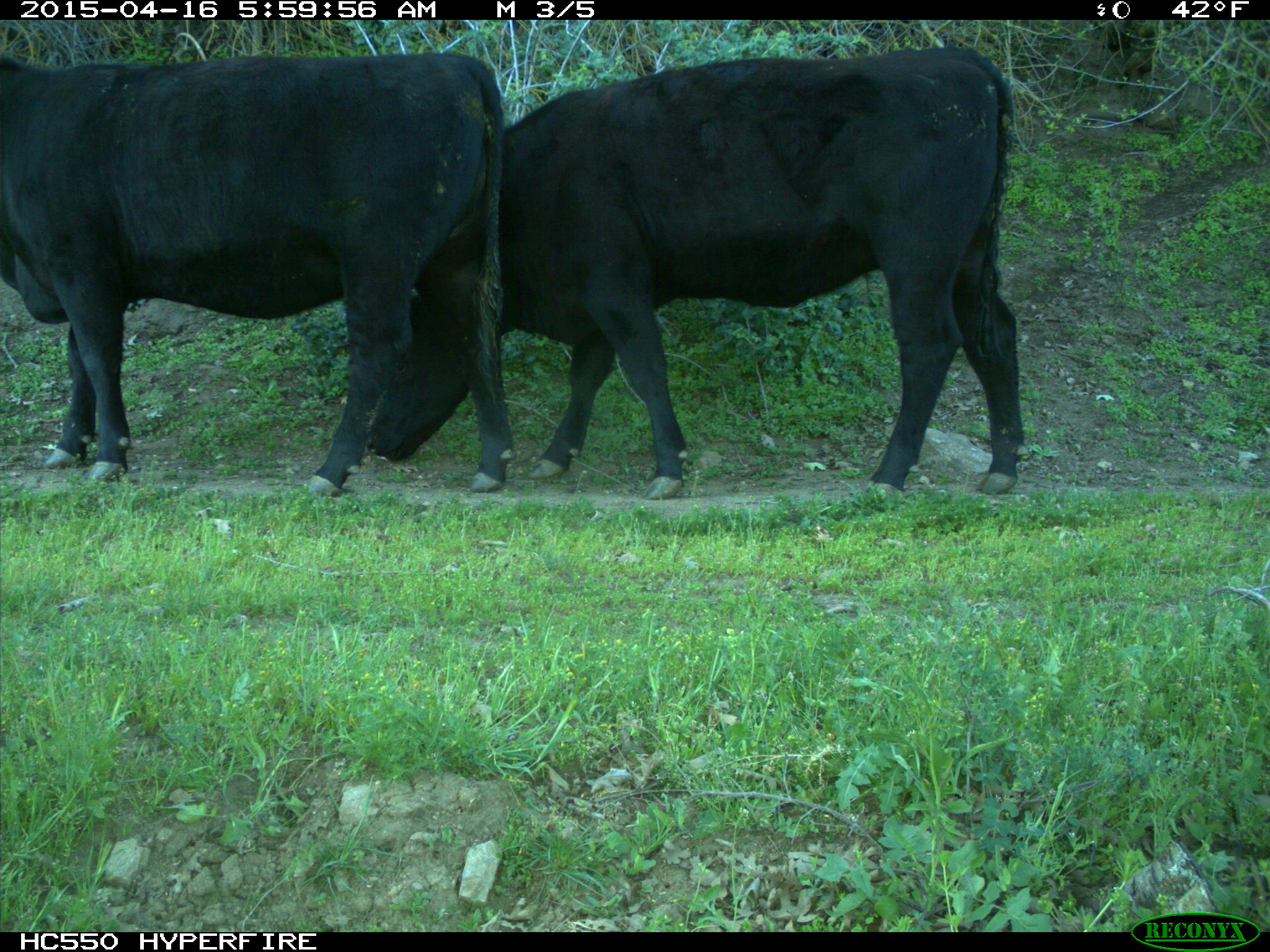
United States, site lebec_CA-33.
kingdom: Animalia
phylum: Chordata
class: Mammalia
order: Artiodactyla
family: Bovidae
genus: Bos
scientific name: Bos taurus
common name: domestic cow